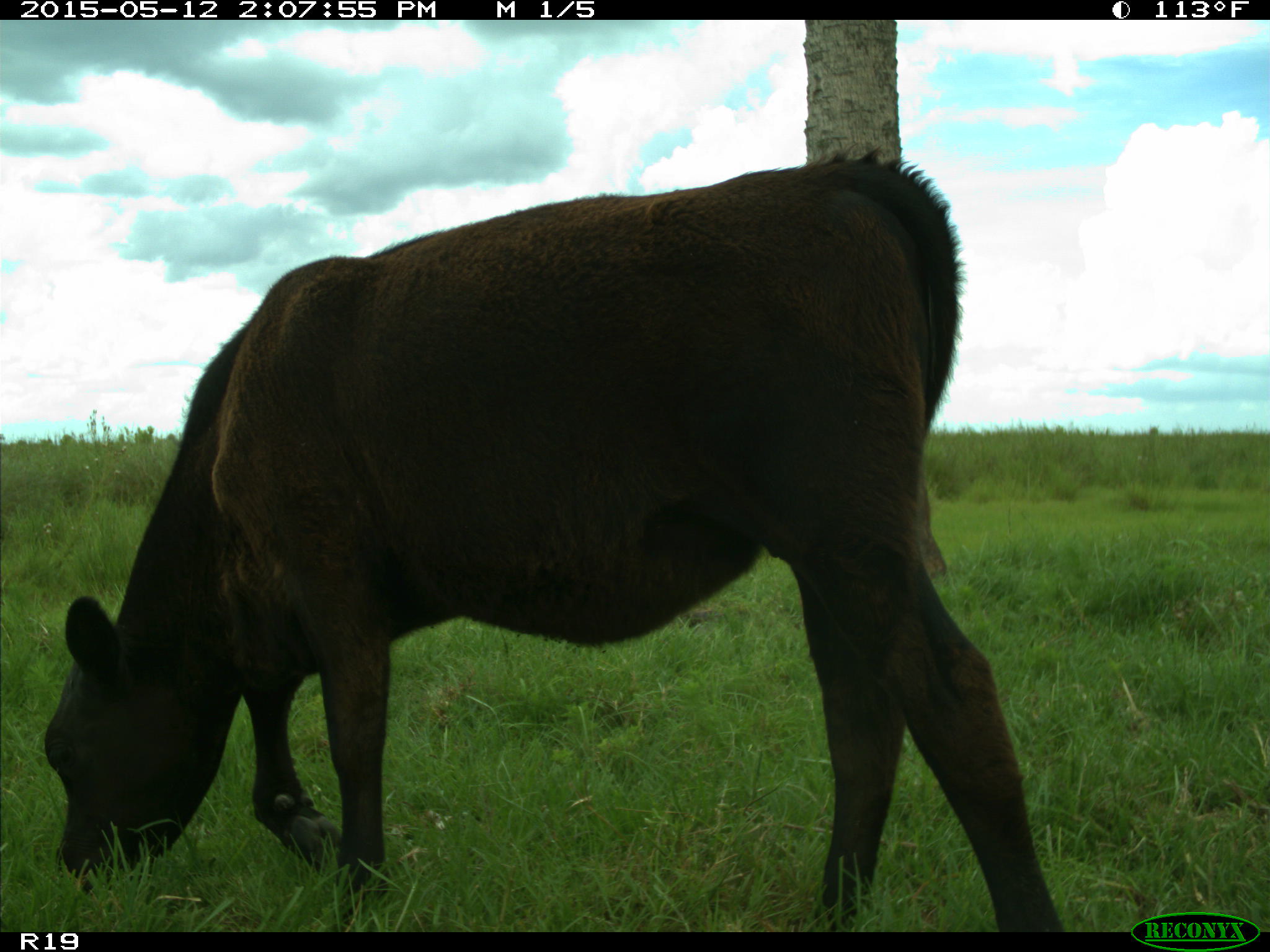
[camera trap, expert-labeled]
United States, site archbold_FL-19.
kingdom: Animalia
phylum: Chordata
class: Mammalia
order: Artiodactyla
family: Bovidae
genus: Bos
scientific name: Bos taurus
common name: domestic cow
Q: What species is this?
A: Bos taurus (domestic cow).